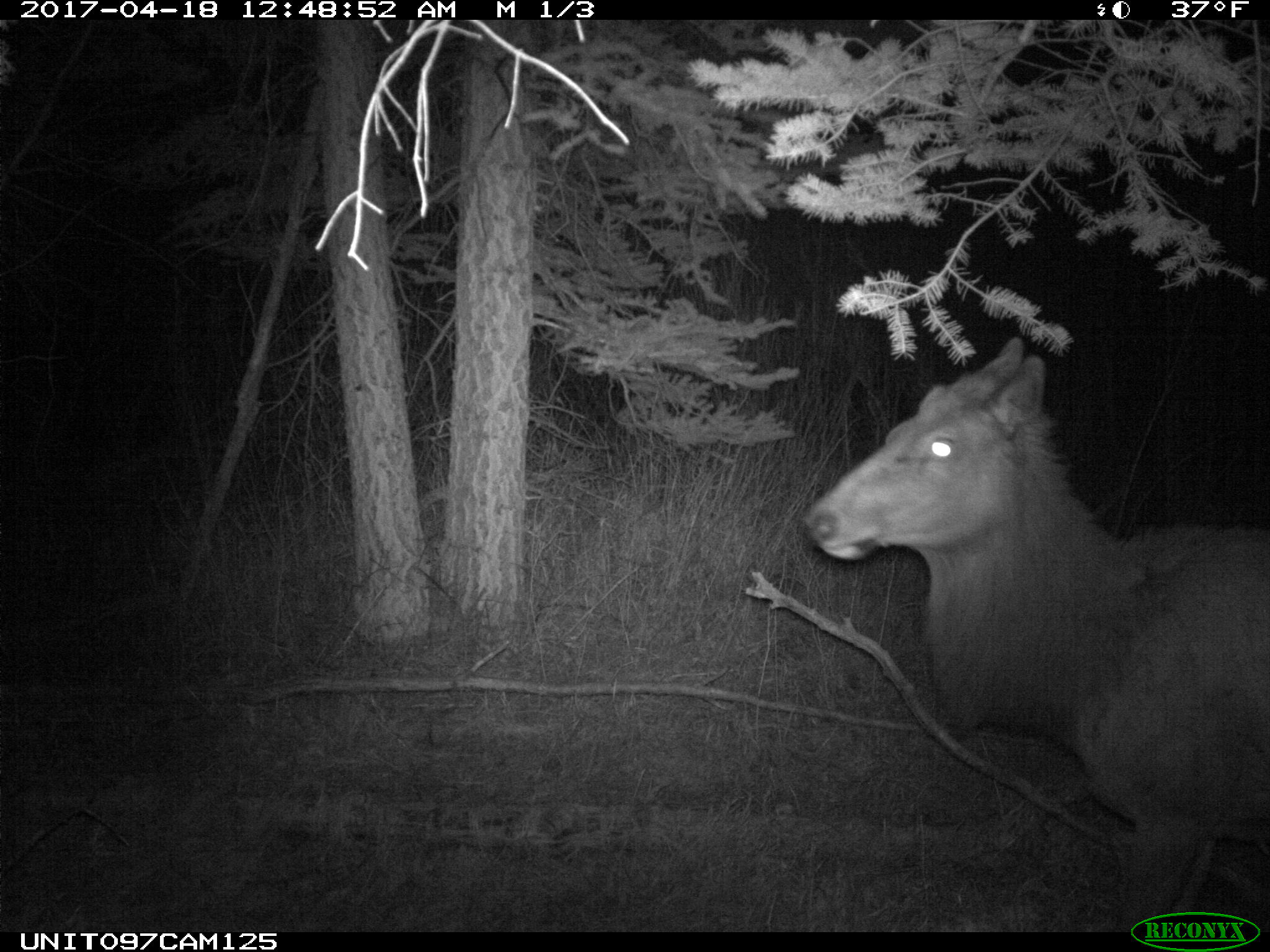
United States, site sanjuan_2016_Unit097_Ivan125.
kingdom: Animalia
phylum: Chordata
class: Mammalia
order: Artiodactyla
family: Cervidae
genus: Cervus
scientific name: Cervus elaphus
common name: red deer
Cervus elaphus (red deer).